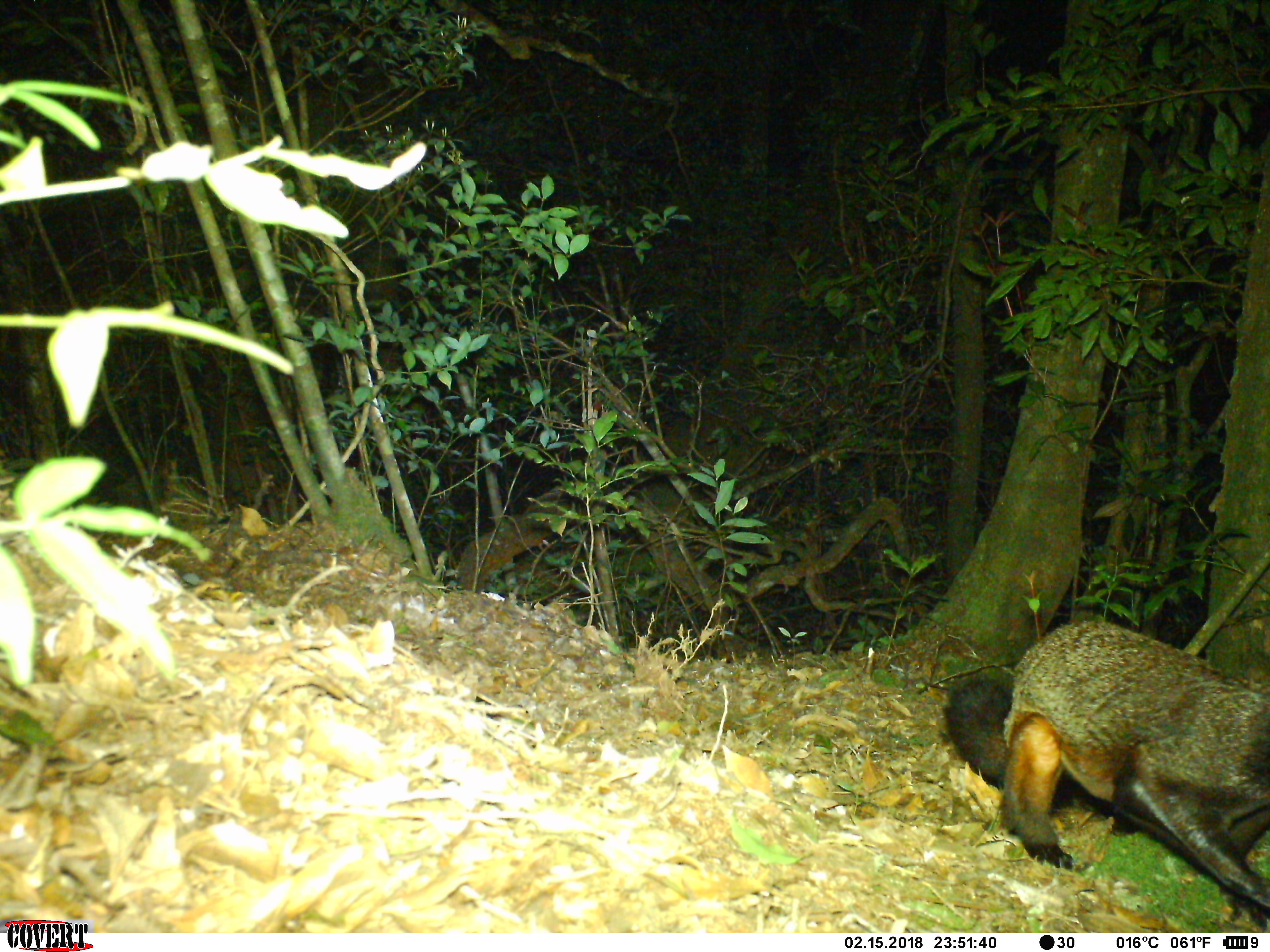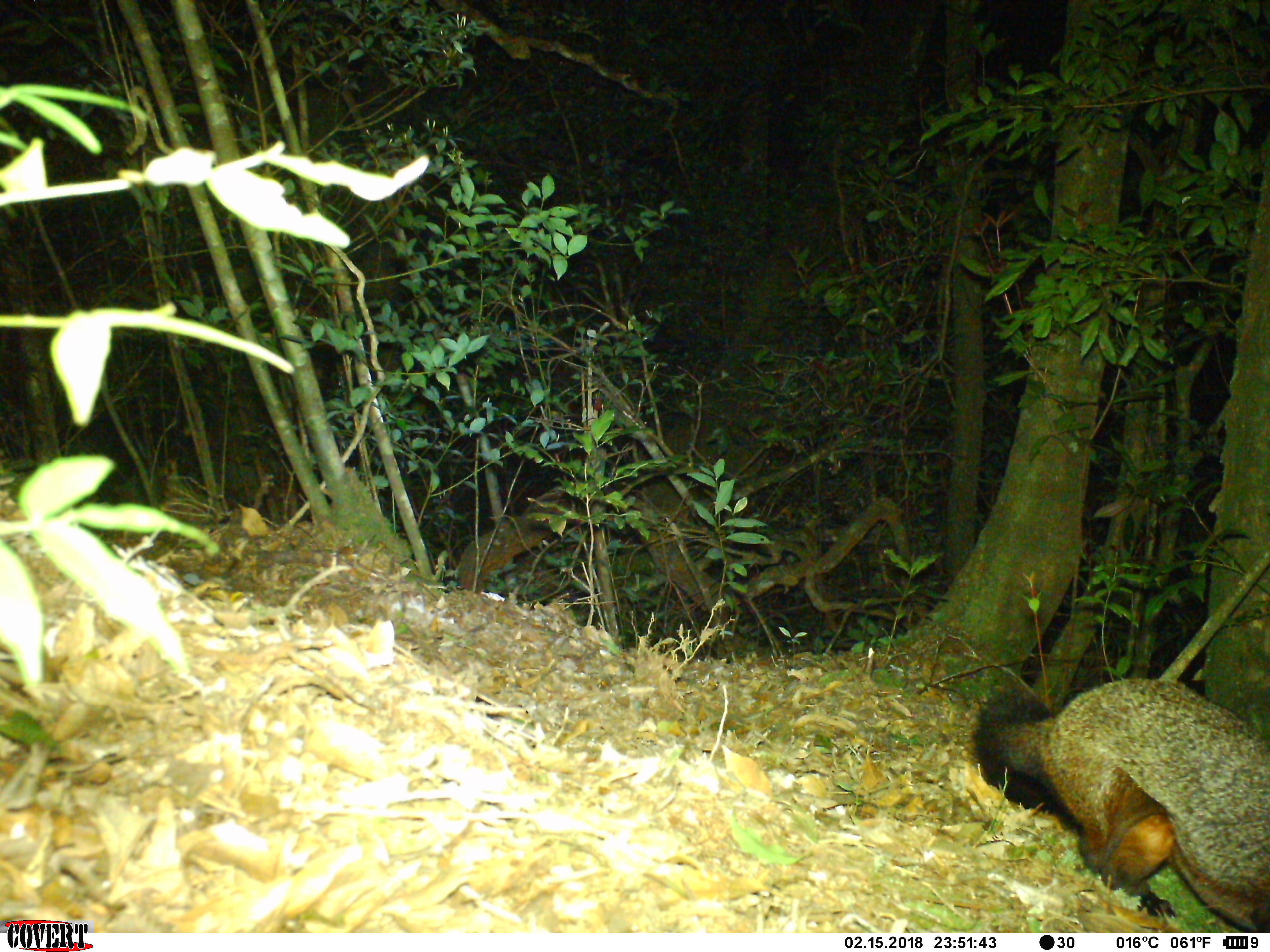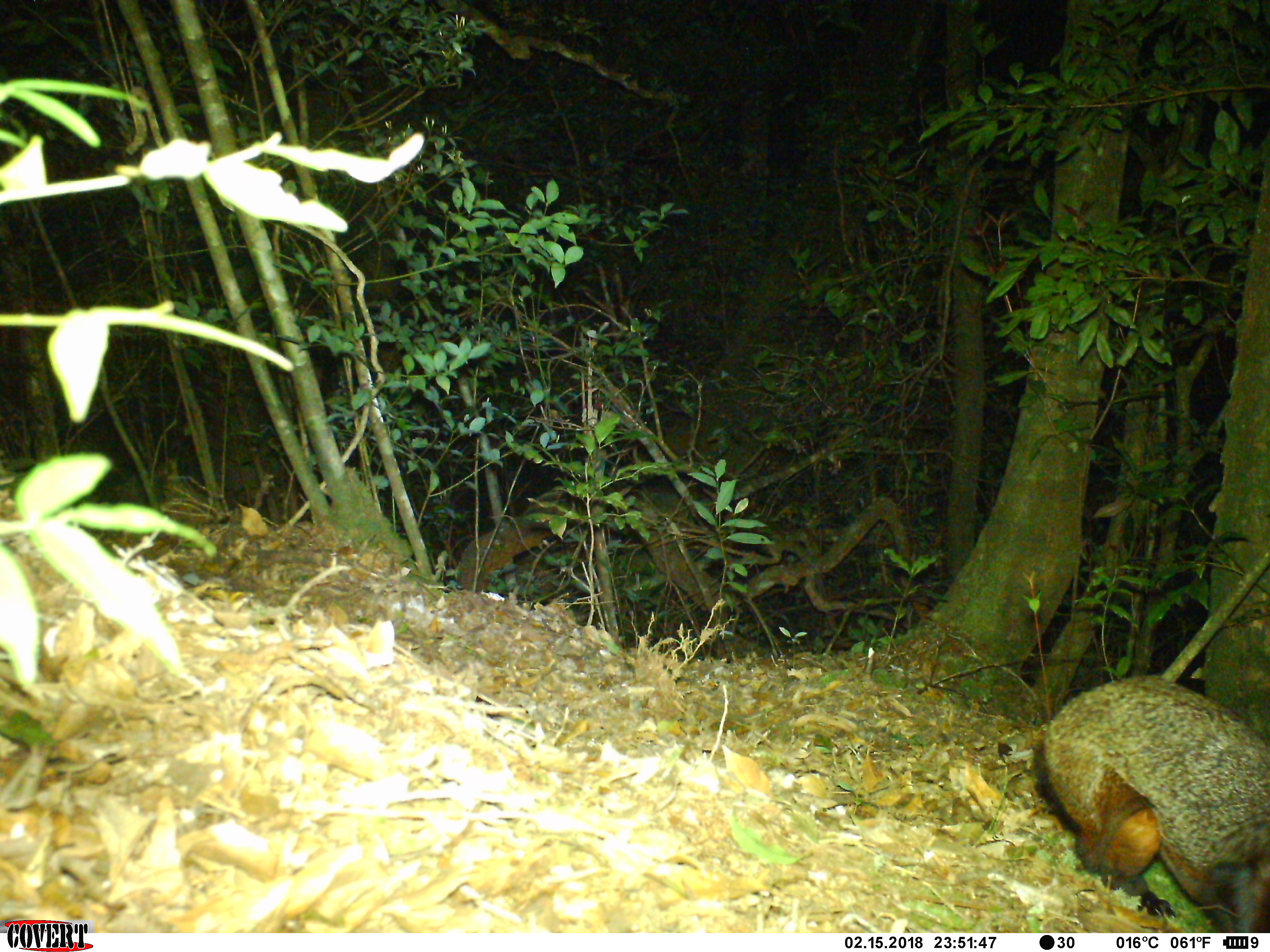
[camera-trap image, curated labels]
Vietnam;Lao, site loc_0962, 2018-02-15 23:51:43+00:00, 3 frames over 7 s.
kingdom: Animalia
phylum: Chordata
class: Mammalia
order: Rodentia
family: Sciuridae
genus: Petaurista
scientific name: Petaurista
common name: giant flying squirrel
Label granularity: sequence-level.